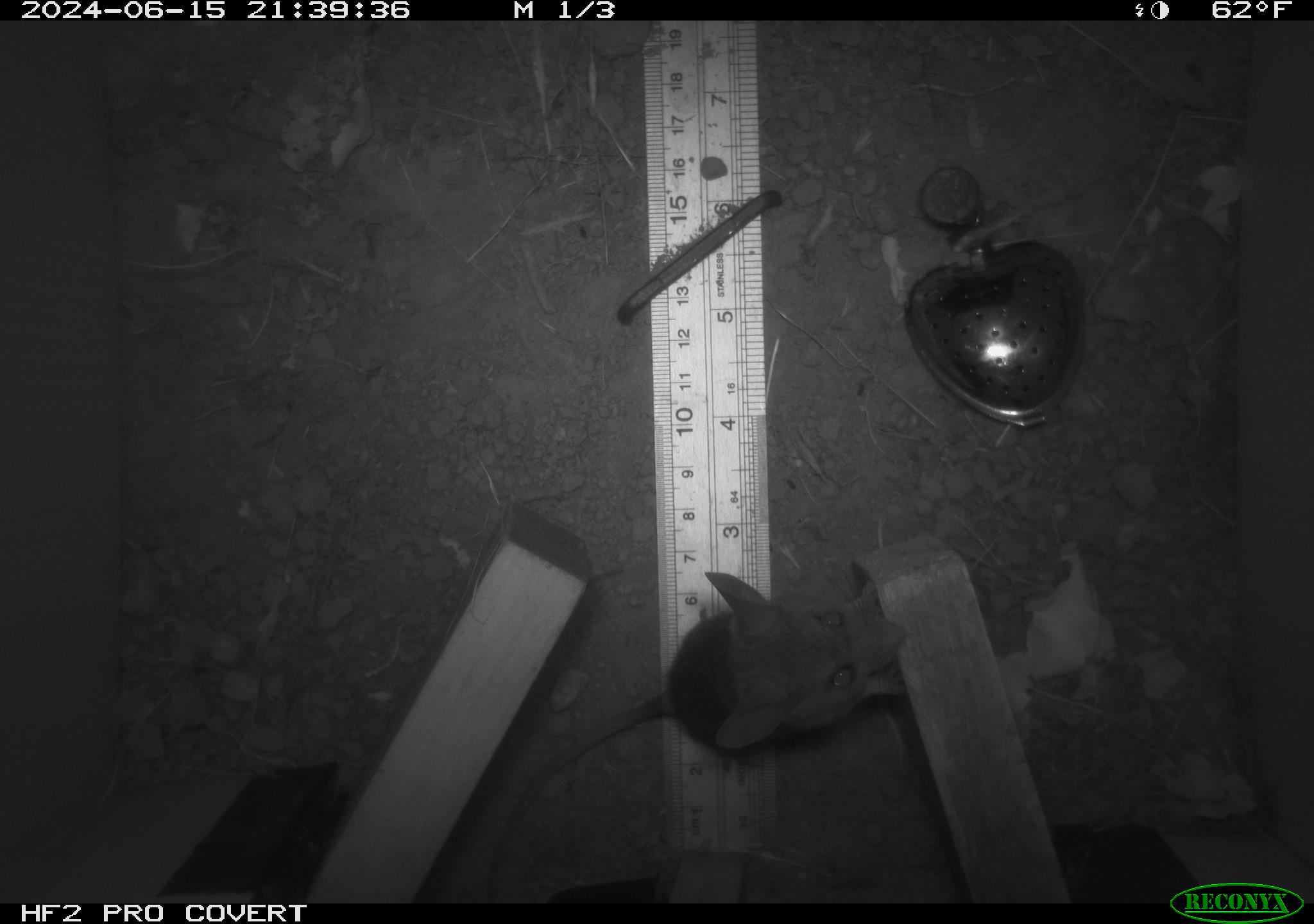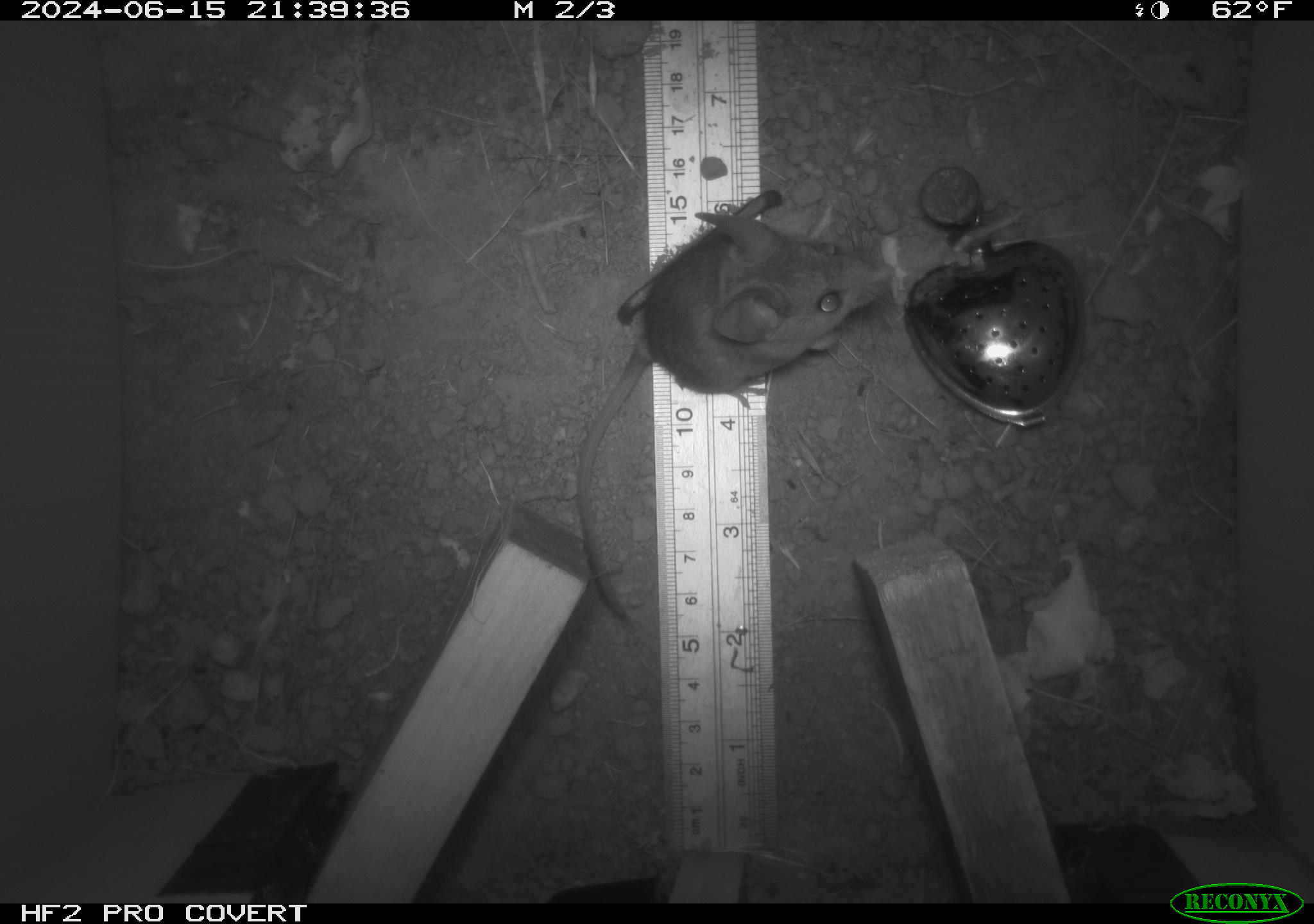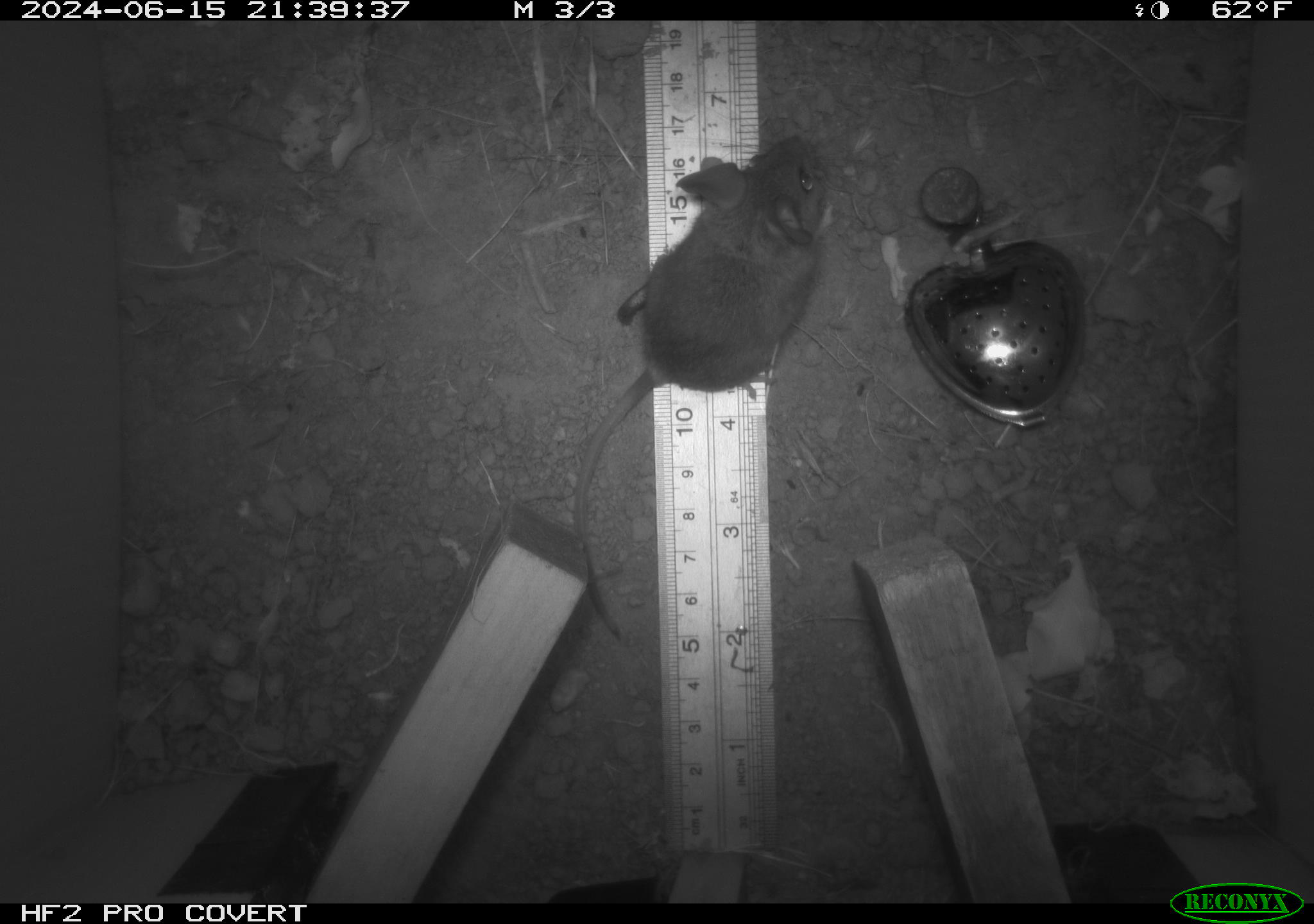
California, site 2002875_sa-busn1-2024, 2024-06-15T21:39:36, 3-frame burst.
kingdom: Animalia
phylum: Chordata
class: Mammalia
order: Rodentia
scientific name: Rodentia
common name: rodent